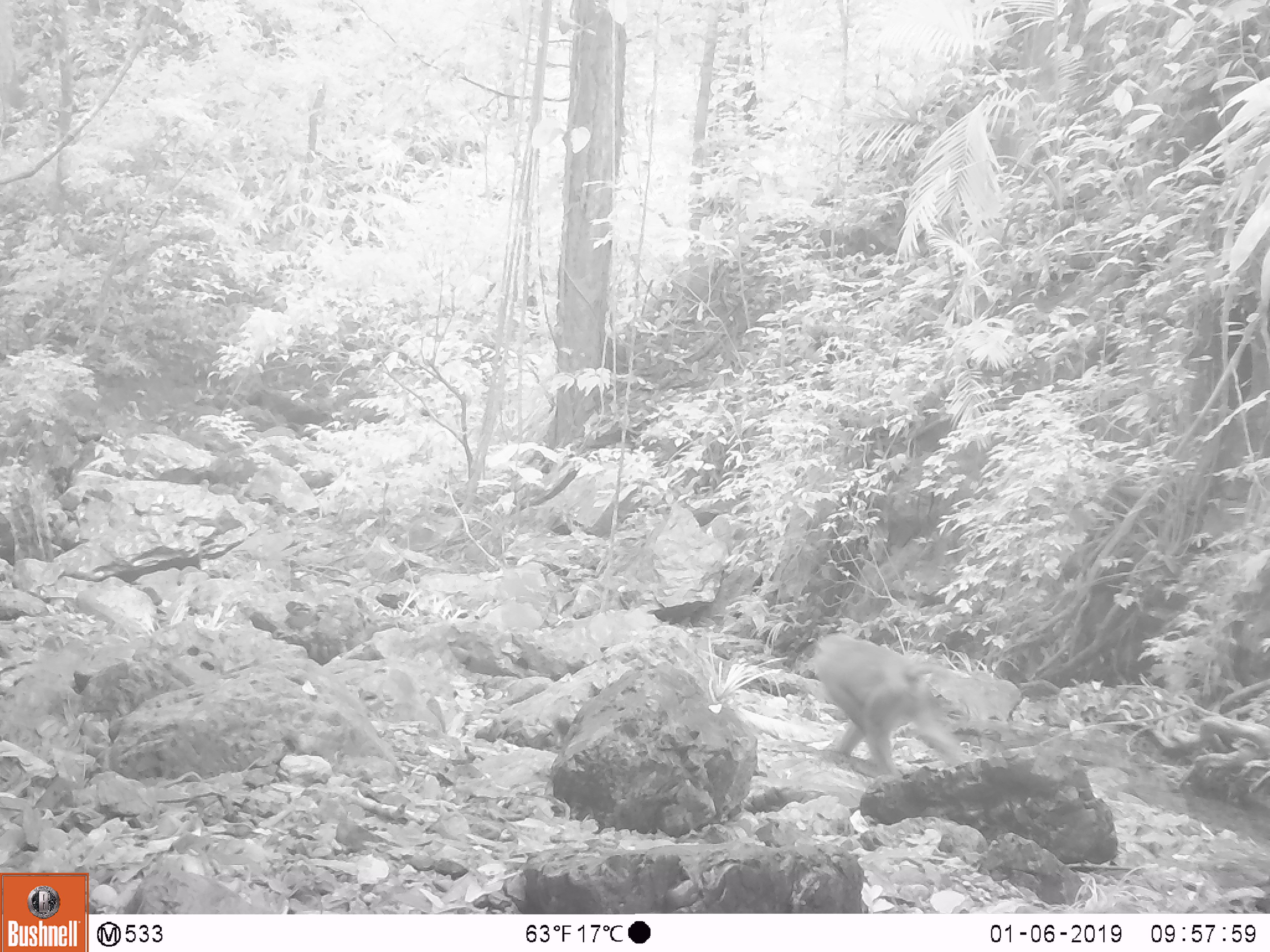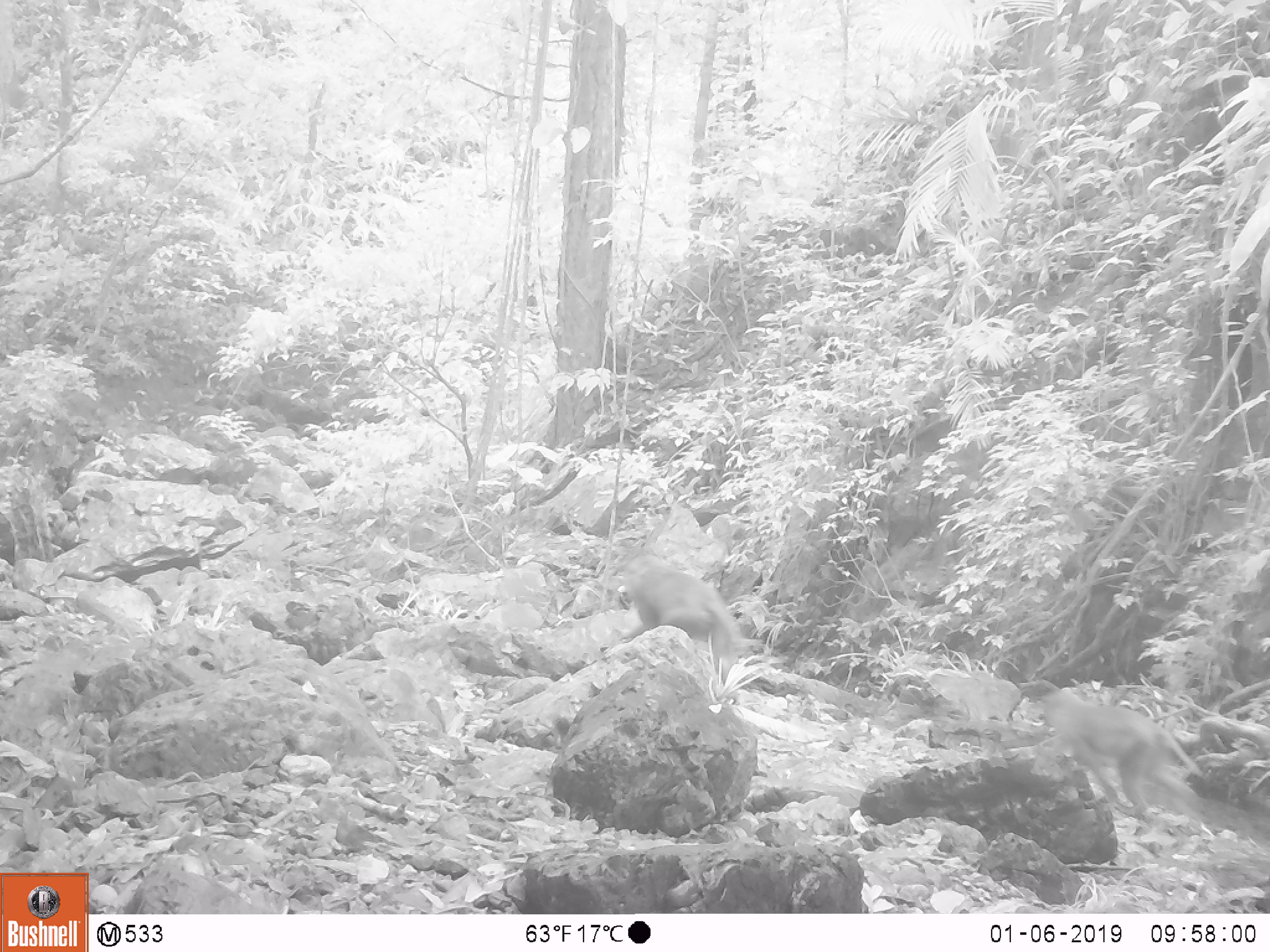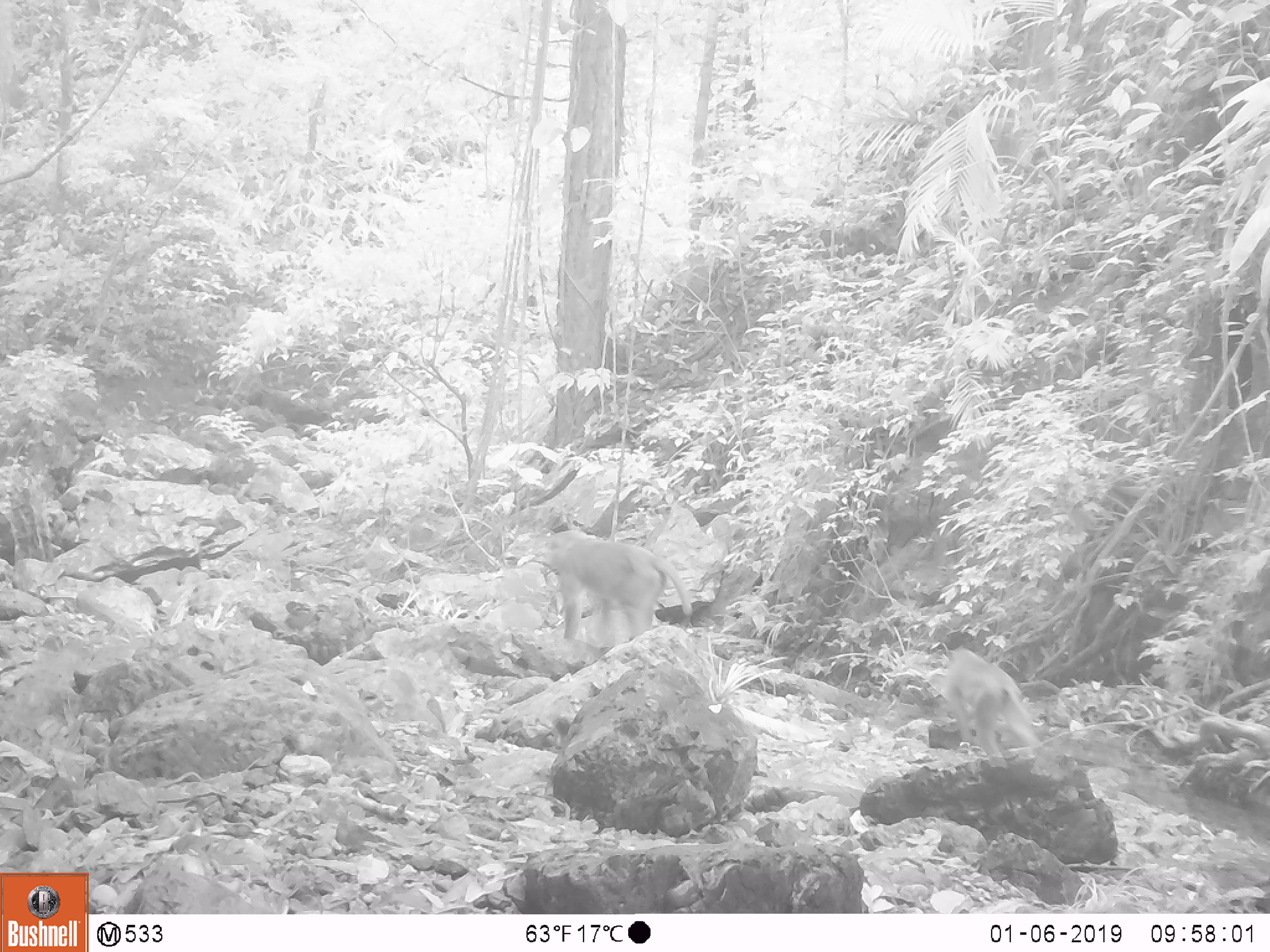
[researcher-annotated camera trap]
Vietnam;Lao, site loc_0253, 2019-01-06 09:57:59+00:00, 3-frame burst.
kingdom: Animalia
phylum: Chordata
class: Mammalia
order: Primates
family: Cercopithecidae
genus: Macaca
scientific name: Macaca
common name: macaques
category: assam or rhesus macaque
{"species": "assam or rhesus macaque (macaques) (Macaca)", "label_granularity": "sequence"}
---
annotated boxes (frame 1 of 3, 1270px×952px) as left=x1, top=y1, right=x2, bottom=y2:
assam or rhesus macaque: left=809, top=632, right=969, bottom=777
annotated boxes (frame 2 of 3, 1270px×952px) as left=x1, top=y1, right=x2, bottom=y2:
assam or rhesus macaque: left=1044, top=689, right=1206, bottom=822; left=624, top=553, right=745, bottom=704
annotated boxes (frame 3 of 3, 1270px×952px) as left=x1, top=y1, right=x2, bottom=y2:
assam or rhesus macaque: left=544, top=530, right=692, bottom=646; left=945, top=644, right=1047, bottom=767